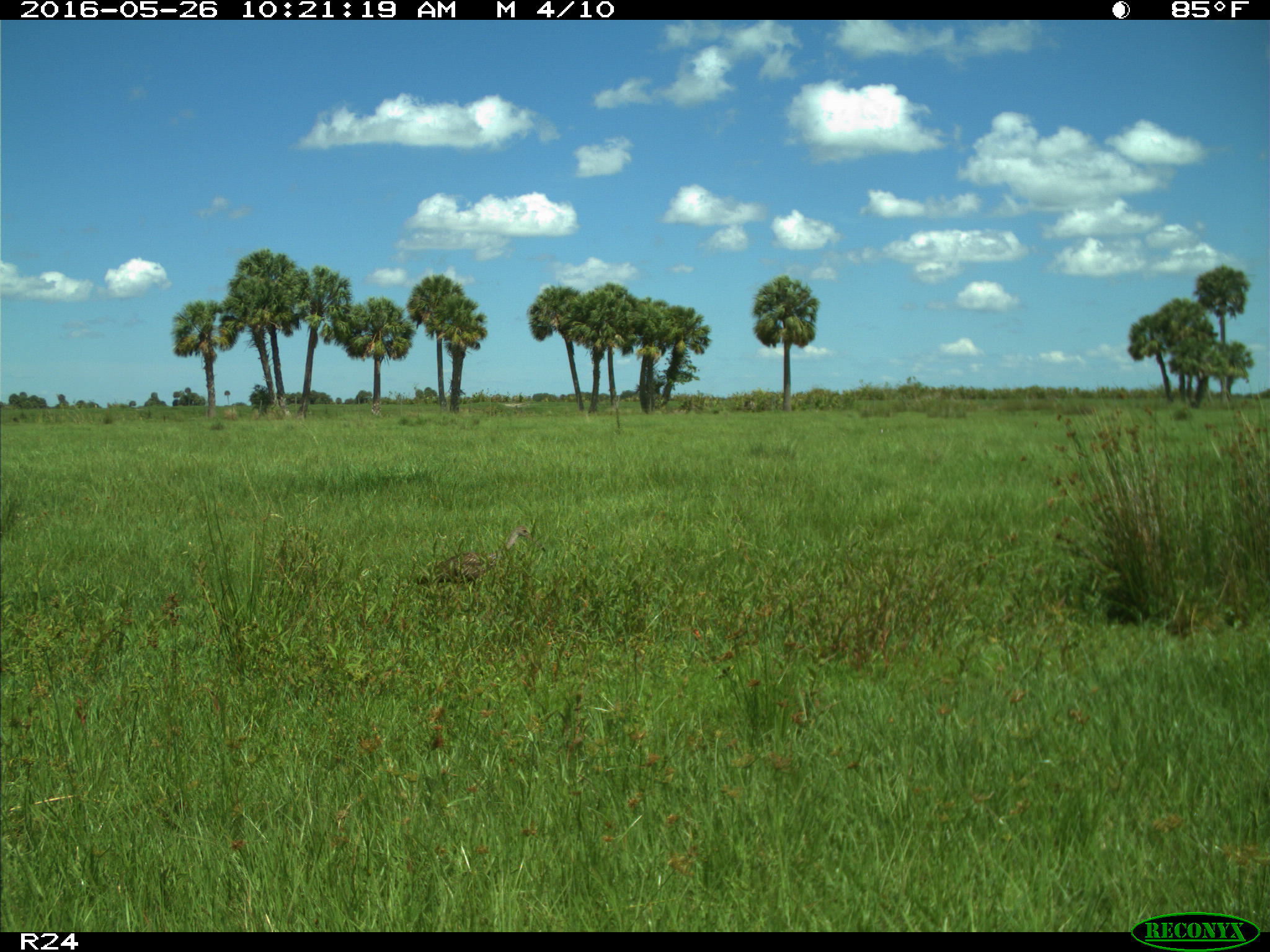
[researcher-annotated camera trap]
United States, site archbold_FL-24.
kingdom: Animalia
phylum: Chordata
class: Aves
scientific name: Aves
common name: birds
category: unidentified bird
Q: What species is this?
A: Unidentified bird (birds) (Aves).